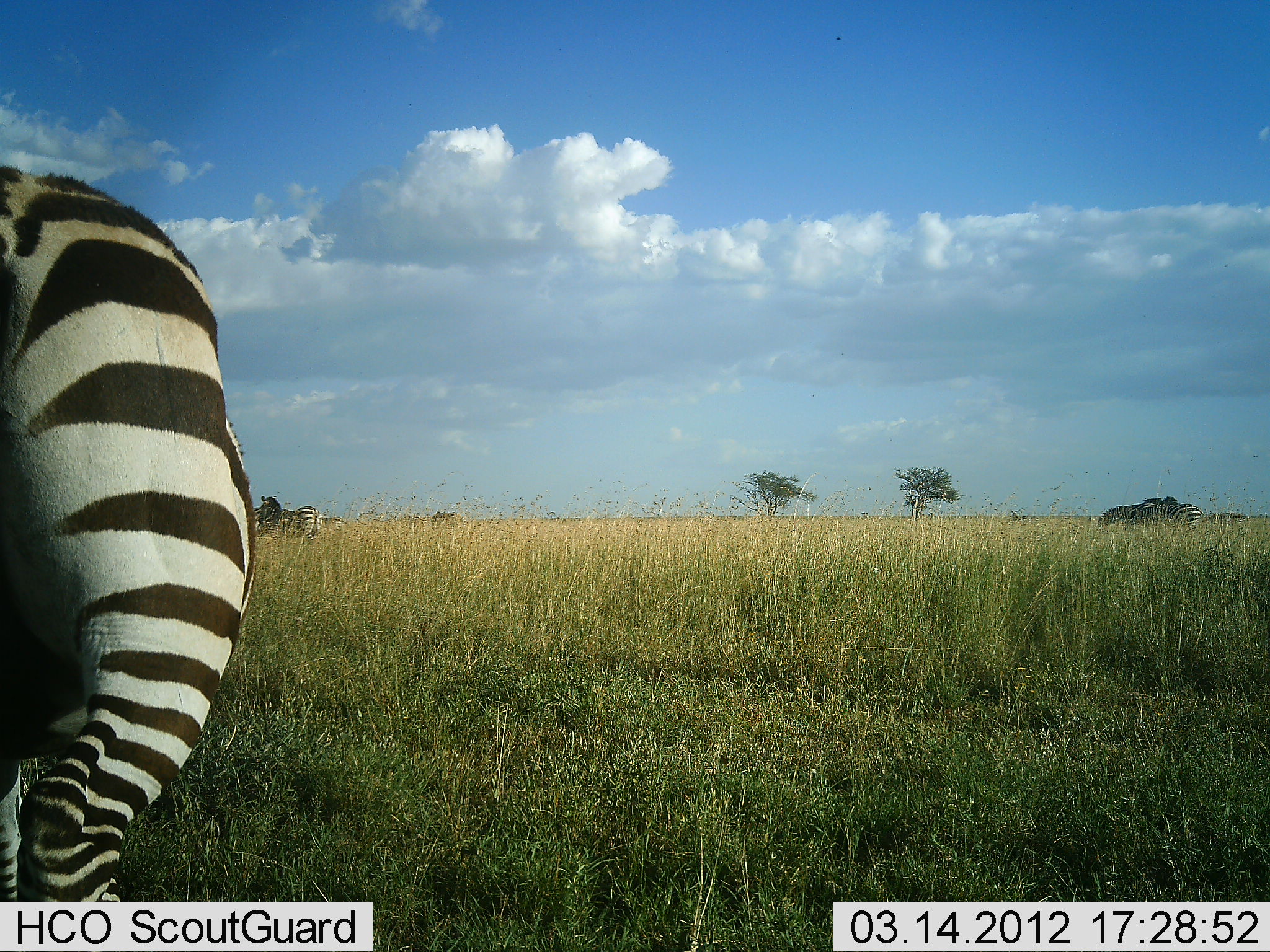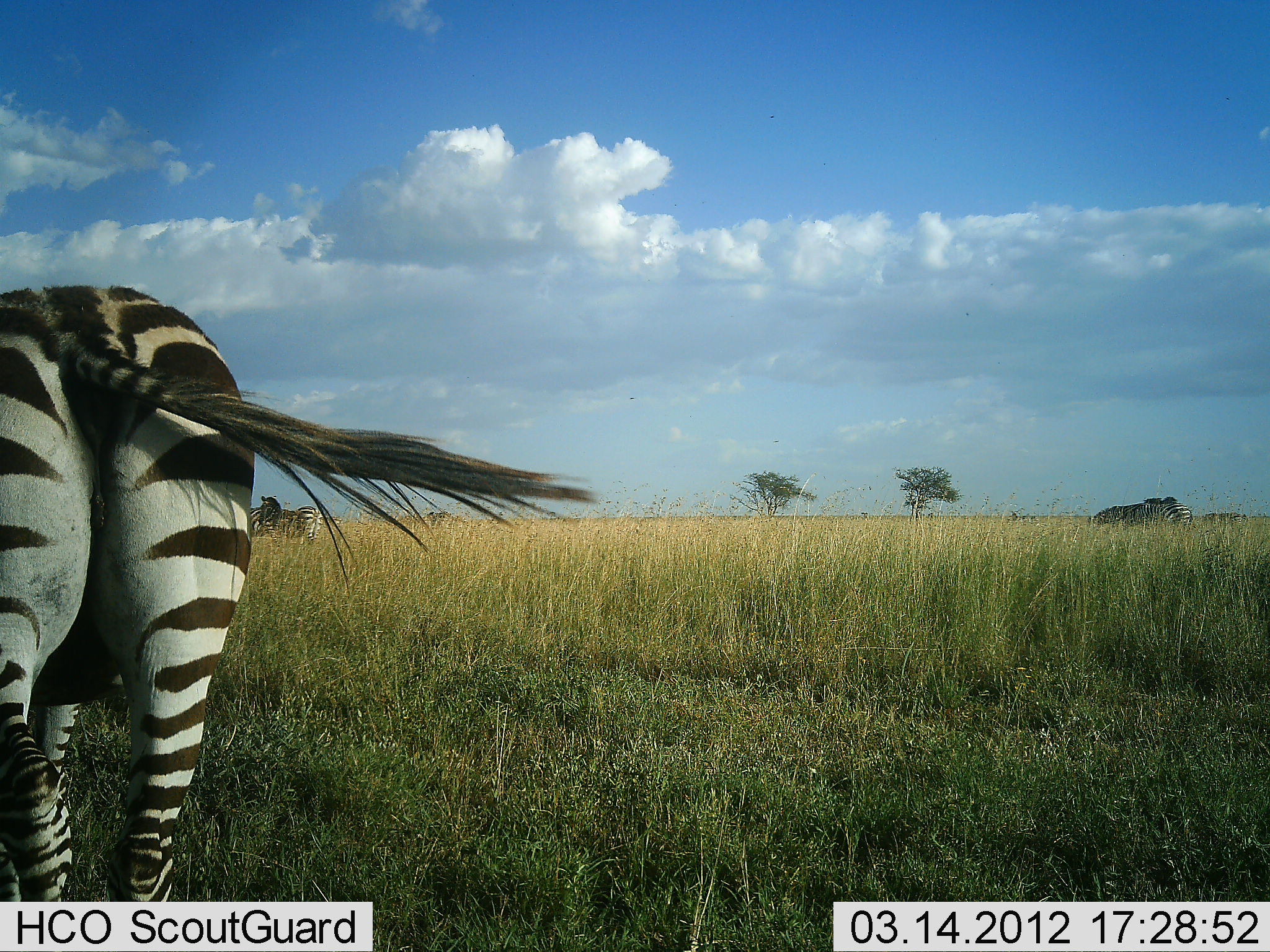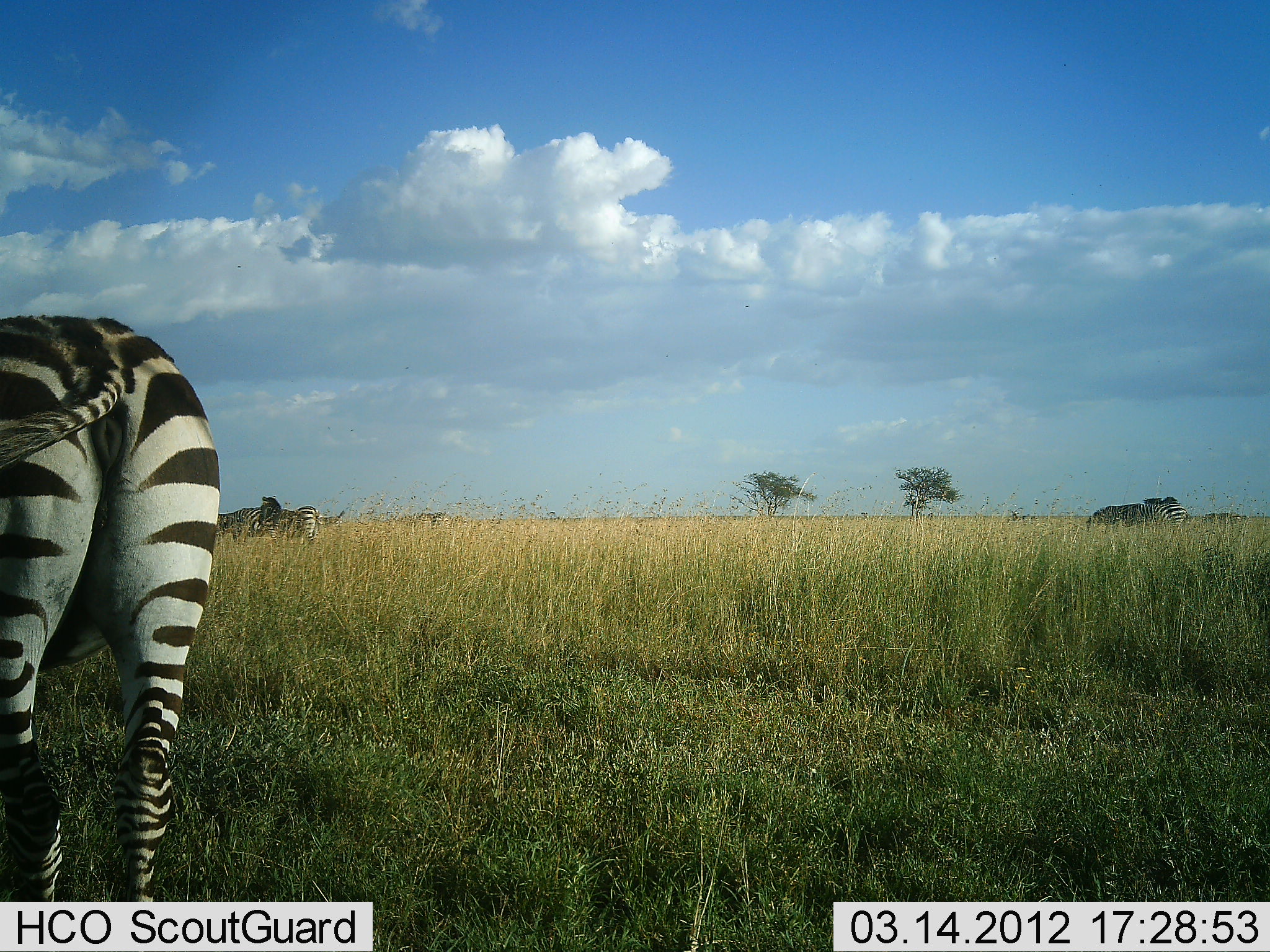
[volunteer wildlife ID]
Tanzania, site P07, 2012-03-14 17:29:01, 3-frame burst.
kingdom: Animalia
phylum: Chordata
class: Mammalia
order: Perissodactyla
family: Equidae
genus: Equus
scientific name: Equus quagga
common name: plains zebra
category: zebra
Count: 5.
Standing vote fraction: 77%.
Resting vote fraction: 0%.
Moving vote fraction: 46%.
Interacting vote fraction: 0%.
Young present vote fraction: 0%.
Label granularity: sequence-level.